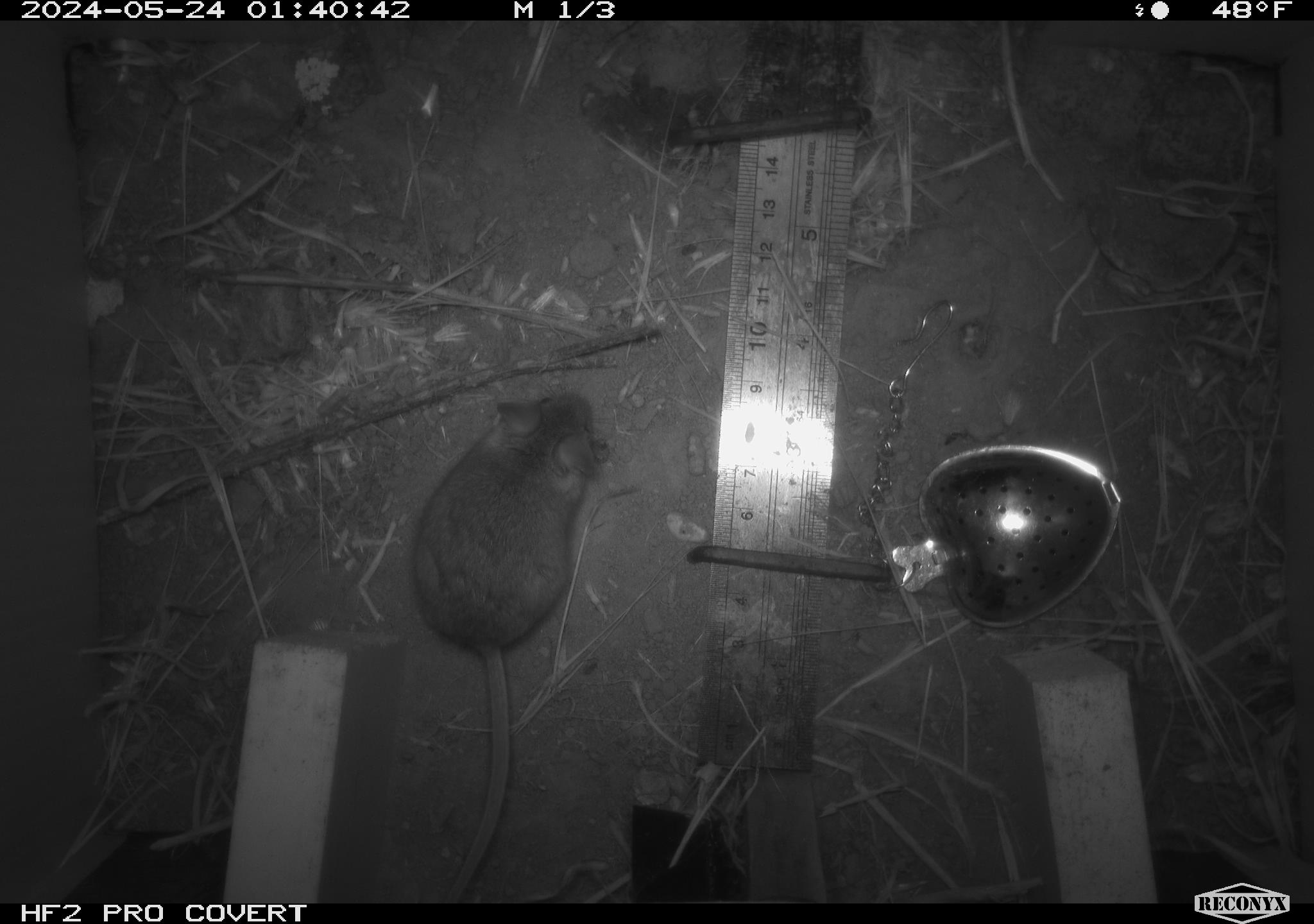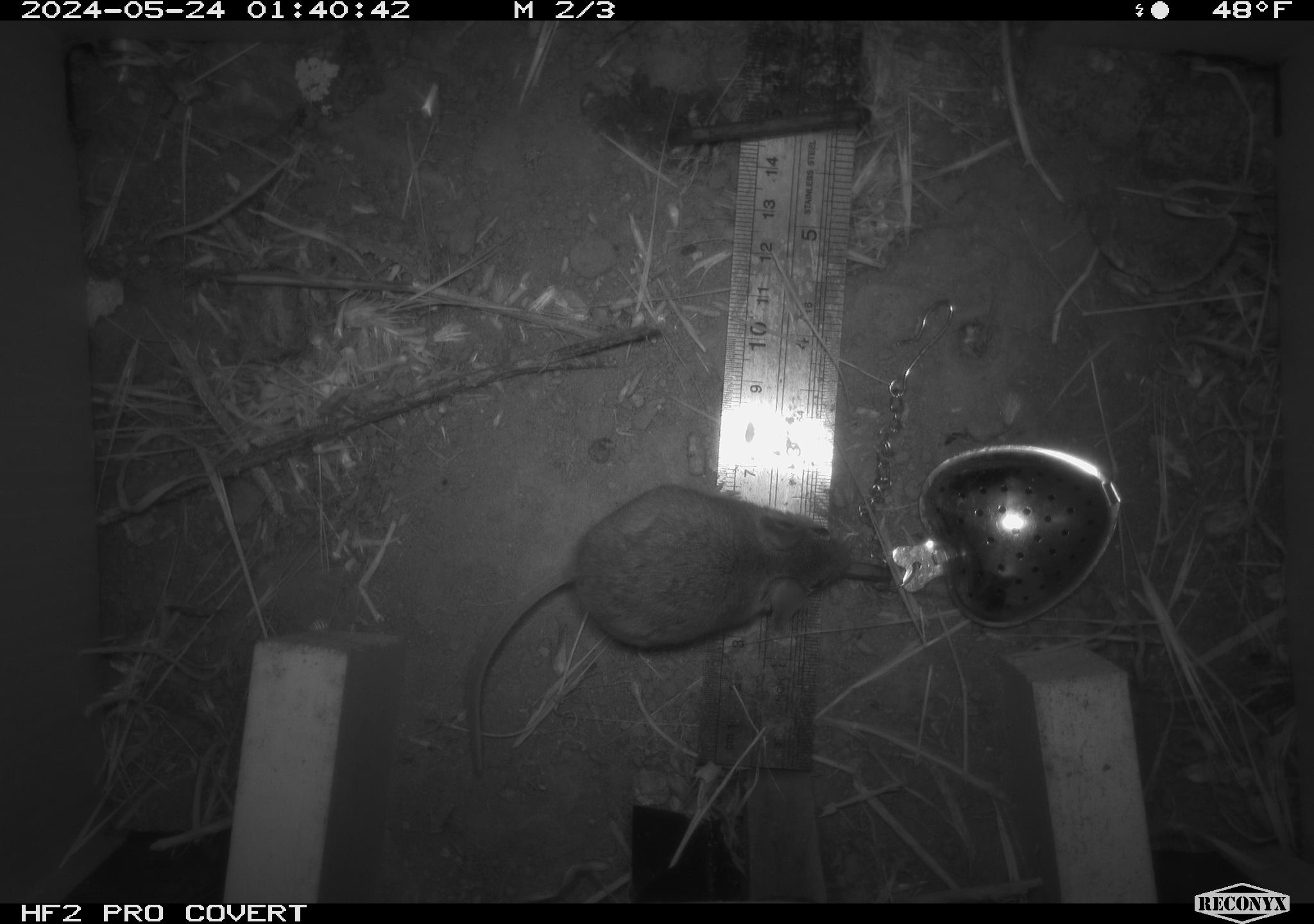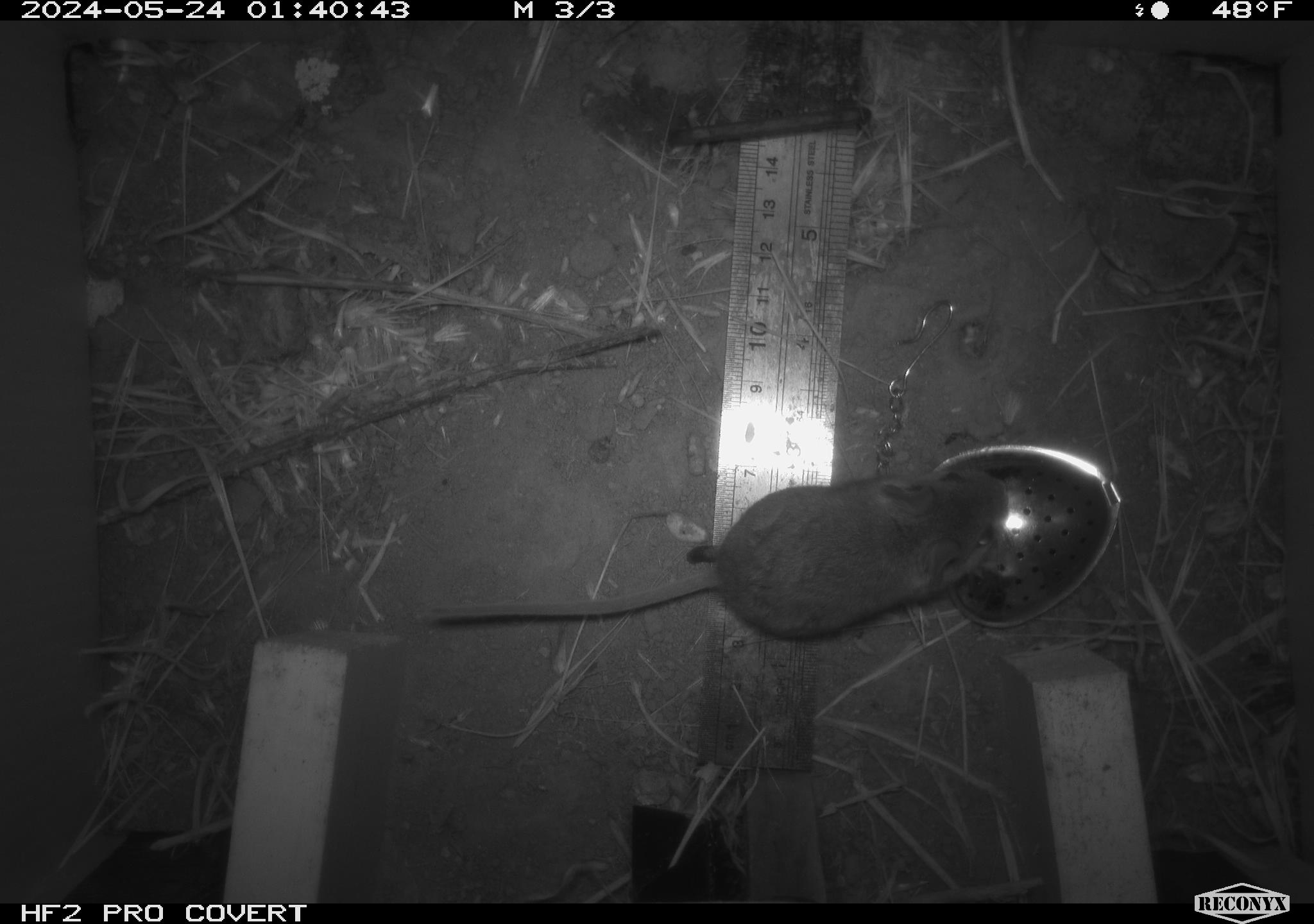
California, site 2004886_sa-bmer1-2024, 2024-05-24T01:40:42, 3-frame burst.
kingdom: Animalia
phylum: Chordata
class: Mammalia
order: Rodentia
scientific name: Rodentia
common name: mouse species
Mouse species (Rodentia).